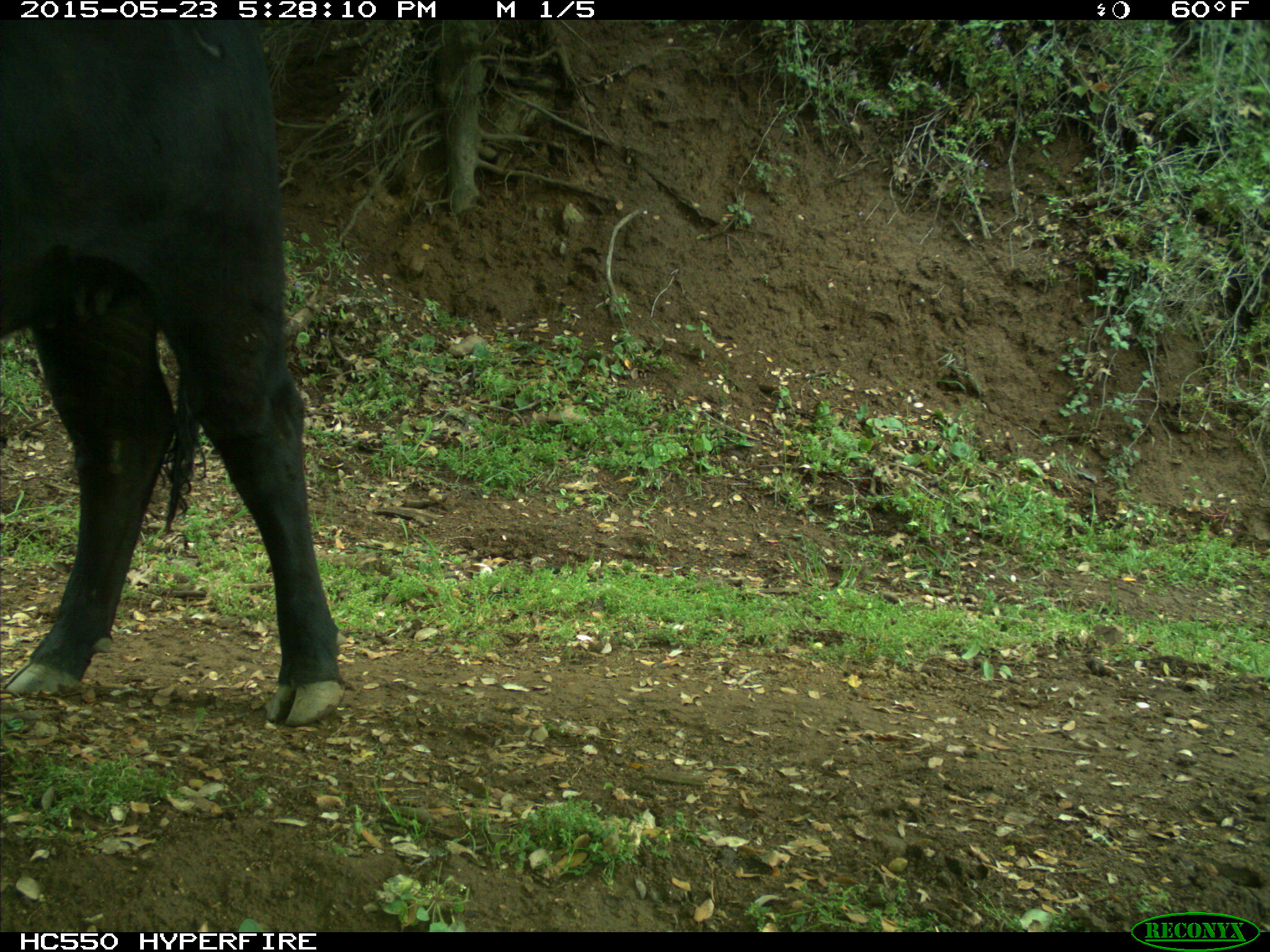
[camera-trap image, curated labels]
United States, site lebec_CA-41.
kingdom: Animalia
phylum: Chordata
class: Mammalia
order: Artiodactyla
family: Bovidae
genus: Bos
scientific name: Bos taurus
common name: domestic cow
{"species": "Bos taurus (domestic cow)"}